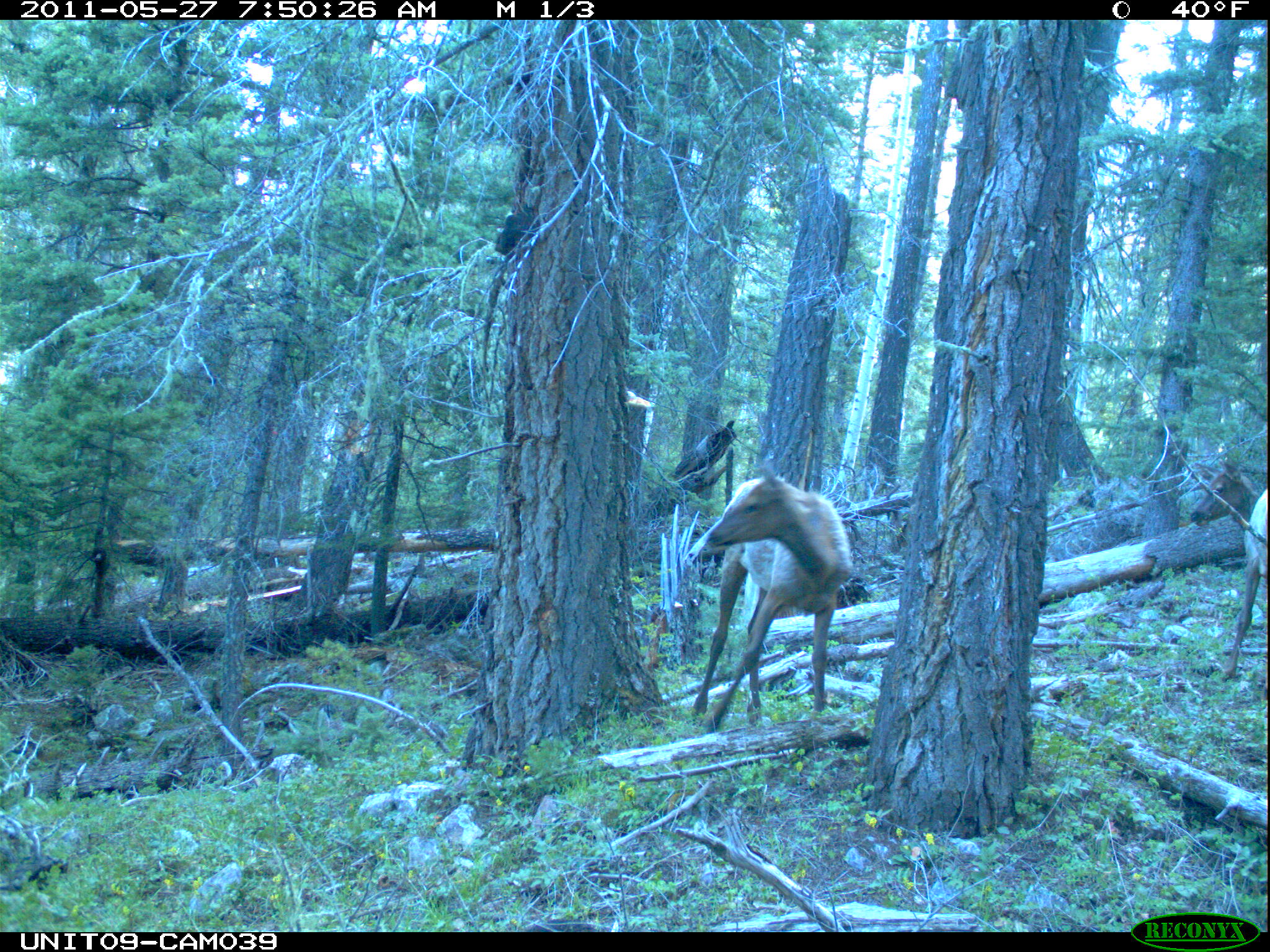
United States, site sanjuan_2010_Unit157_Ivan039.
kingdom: Animalia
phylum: Chordata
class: Mammalia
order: Artiodactyla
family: Cervidae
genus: Cervus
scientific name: Cervus elaphus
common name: red deer